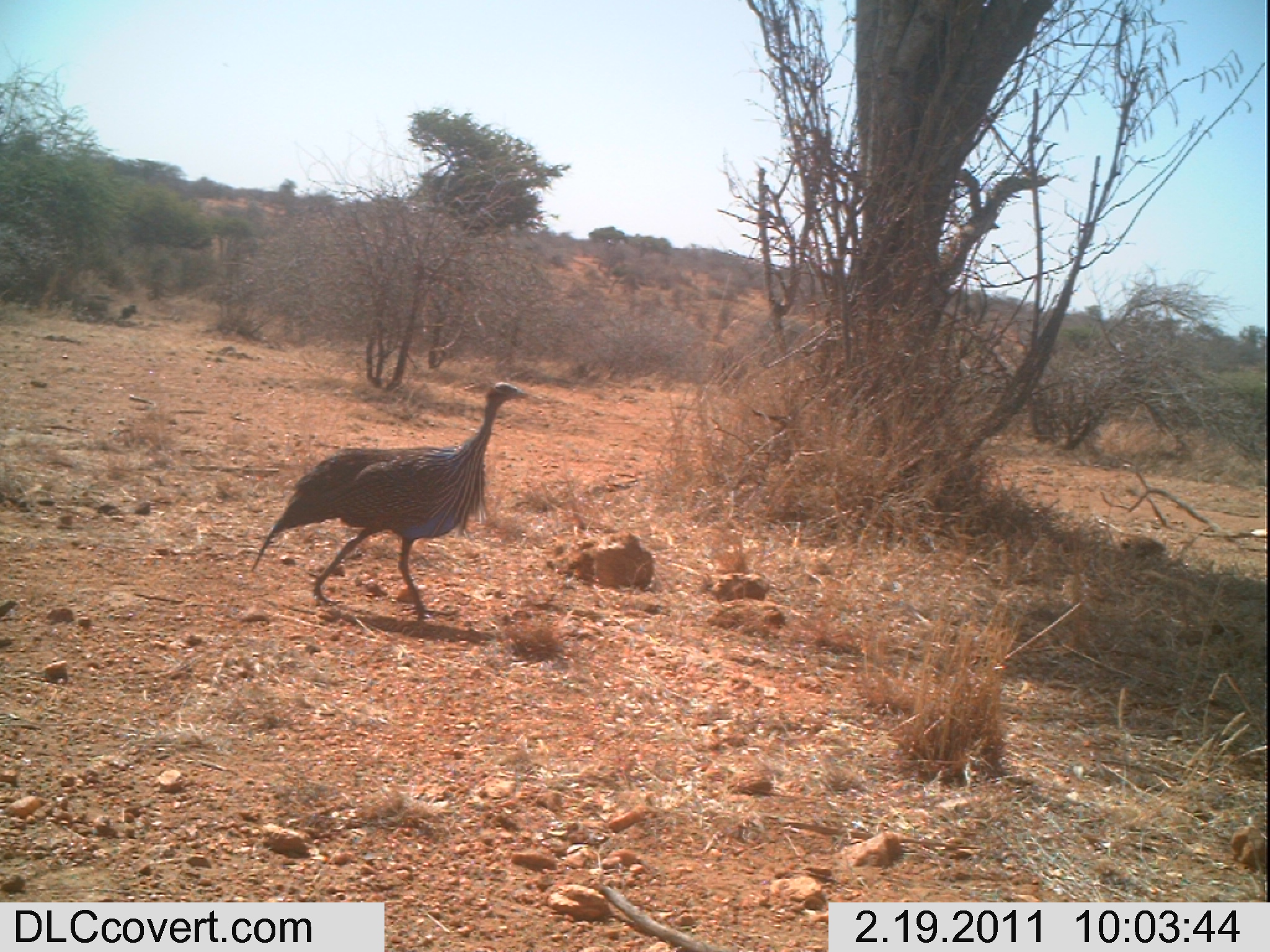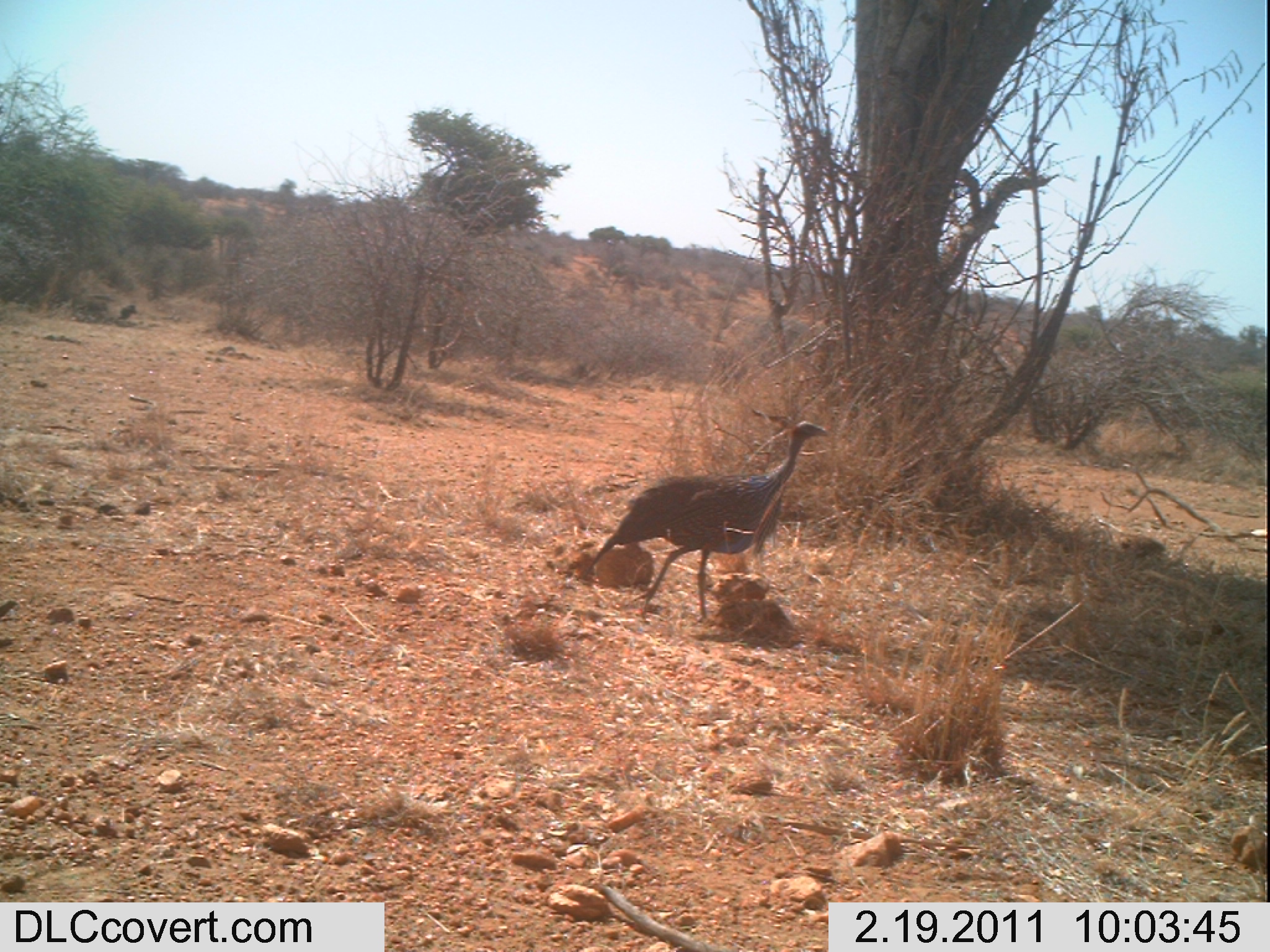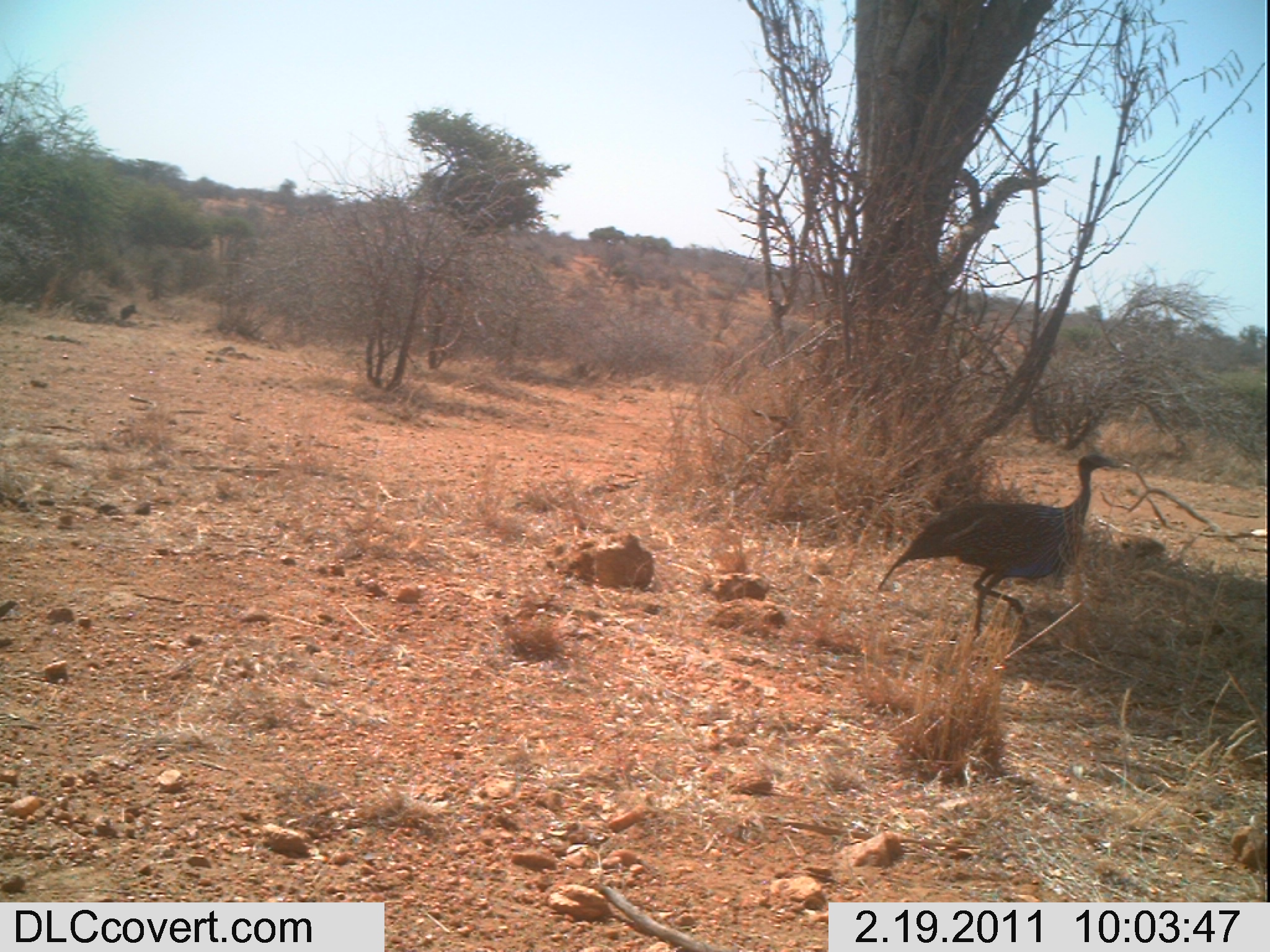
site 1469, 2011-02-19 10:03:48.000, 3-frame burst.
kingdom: Animalia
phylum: Chordata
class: Aves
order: Galliformes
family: Numididae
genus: Acryllium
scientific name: Acryllium vulturinum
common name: vulturine guineafowl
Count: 1.